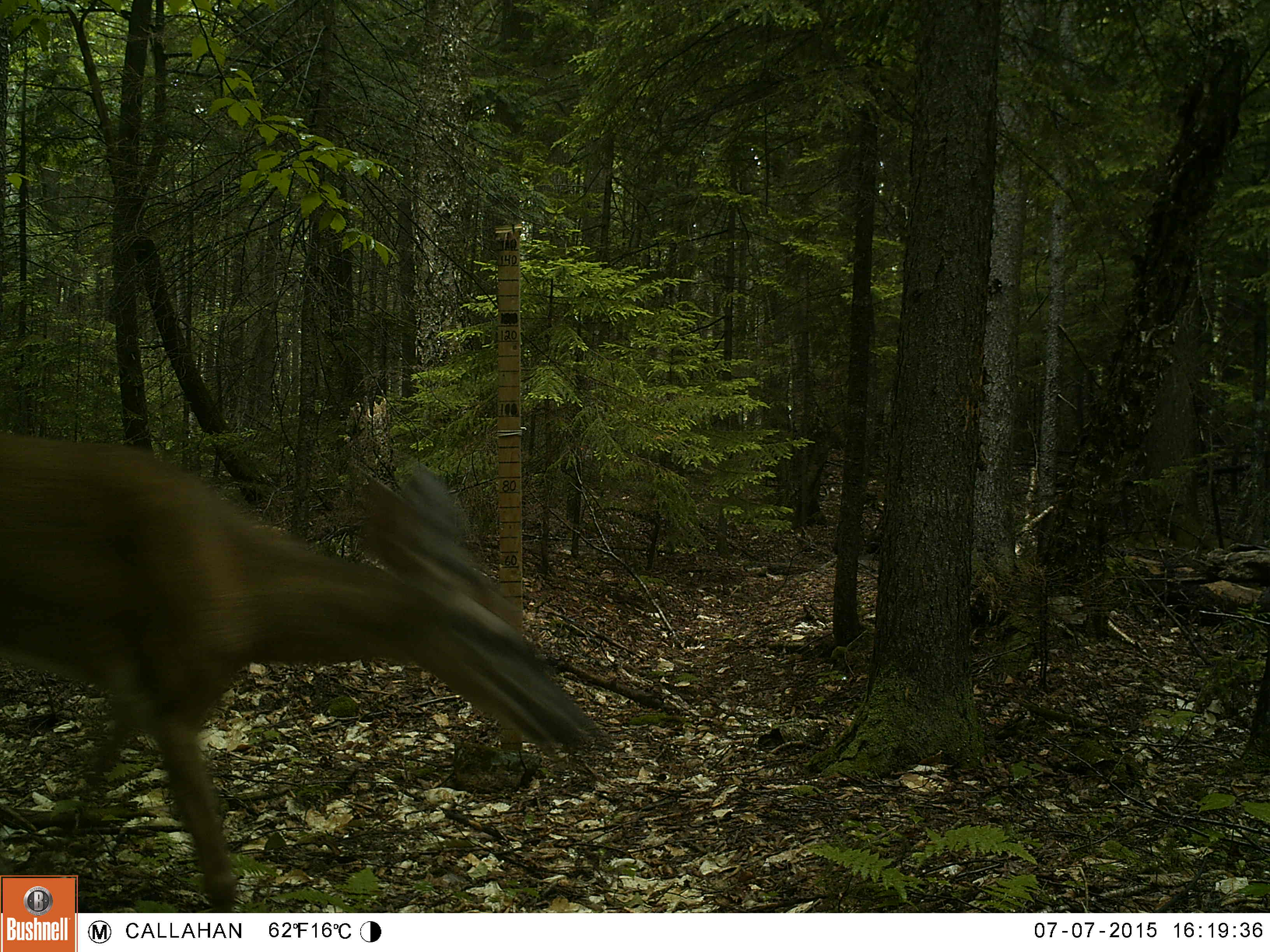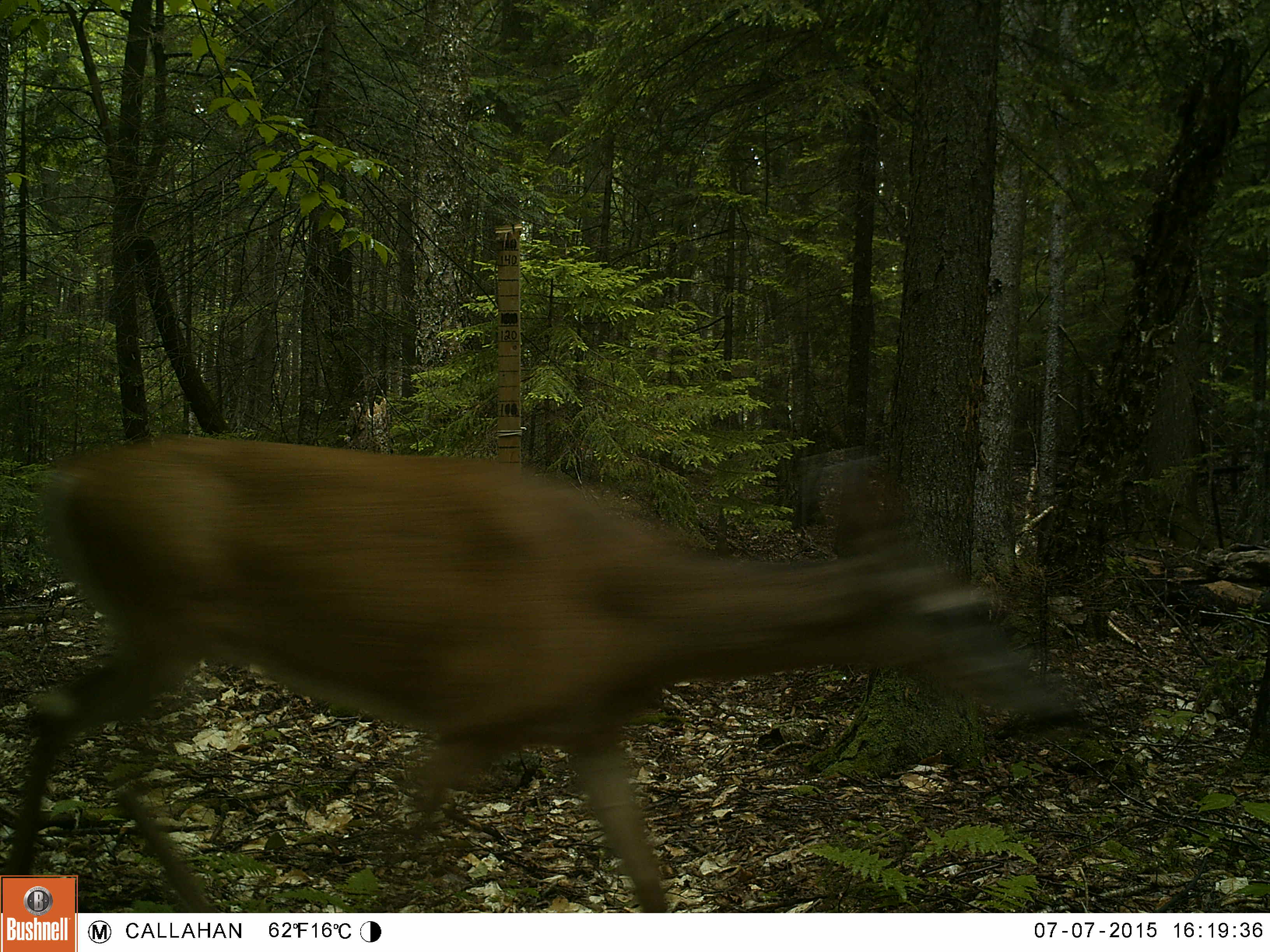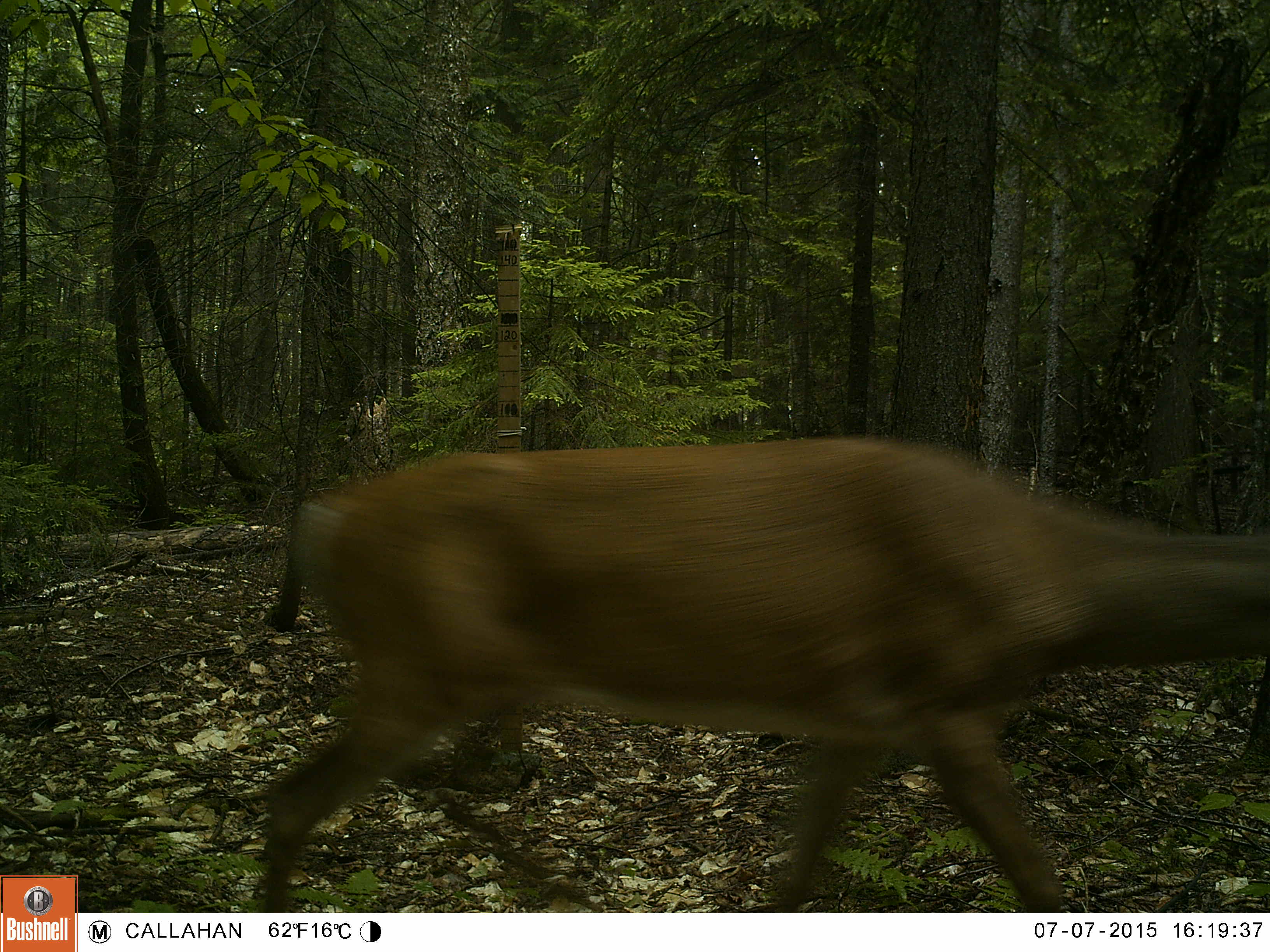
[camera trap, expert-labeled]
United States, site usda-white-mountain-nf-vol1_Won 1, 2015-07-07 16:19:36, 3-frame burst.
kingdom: Animalia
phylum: Chordata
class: Mammalia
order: Artiodactyla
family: Cervidae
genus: Odocoileus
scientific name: Odocoileus virginianus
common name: white-tailed deer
White-tailed deer (Odocoileus virginianus).